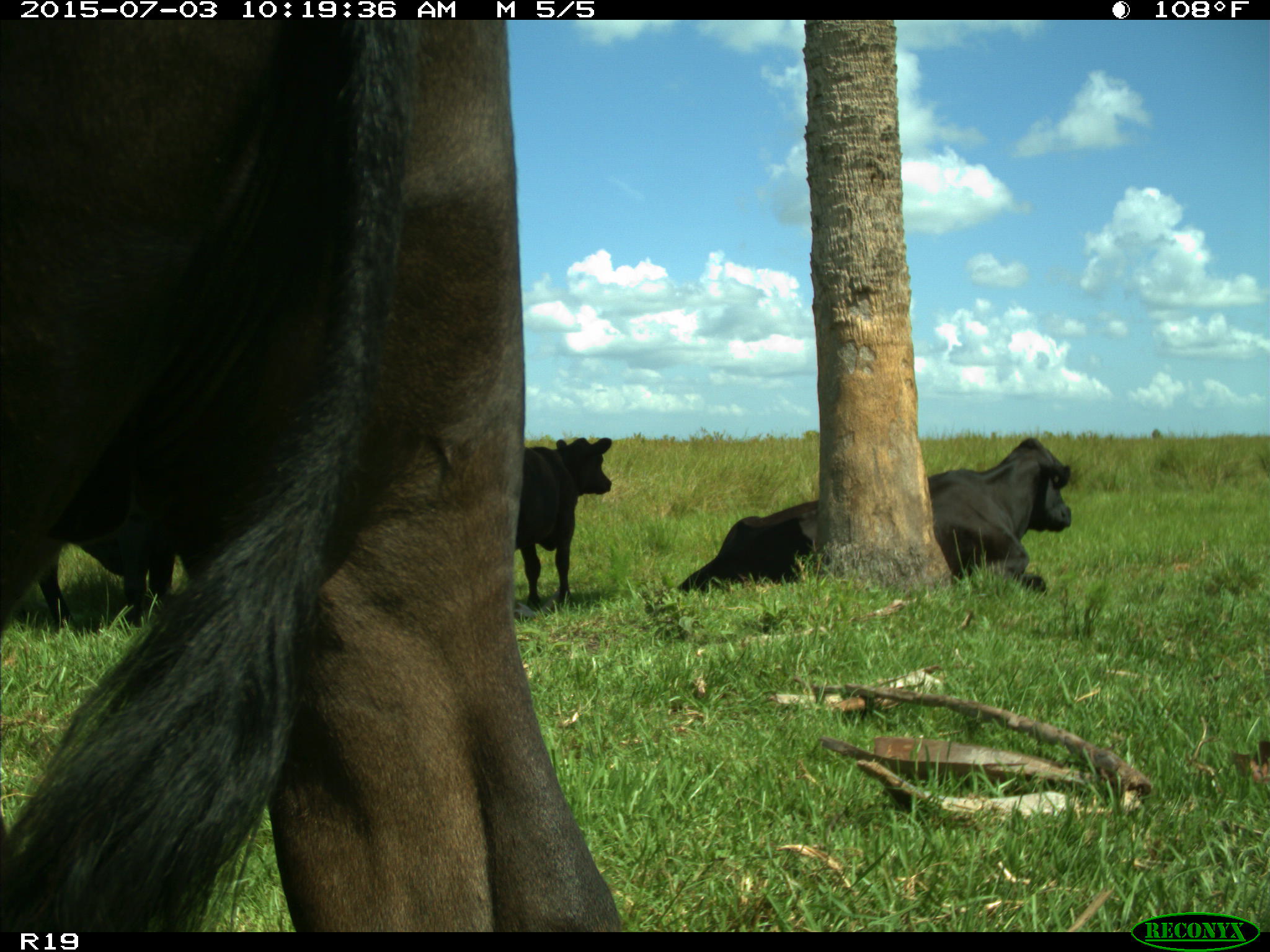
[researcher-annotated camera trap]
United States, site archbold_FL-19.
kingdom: Animalia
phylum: Chordata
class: Mammalia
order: Artiodactyla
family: Bovidae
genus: Bos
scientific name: Bos taurus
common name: domestic cow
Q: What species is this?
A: Bos taurus (domestic cow).